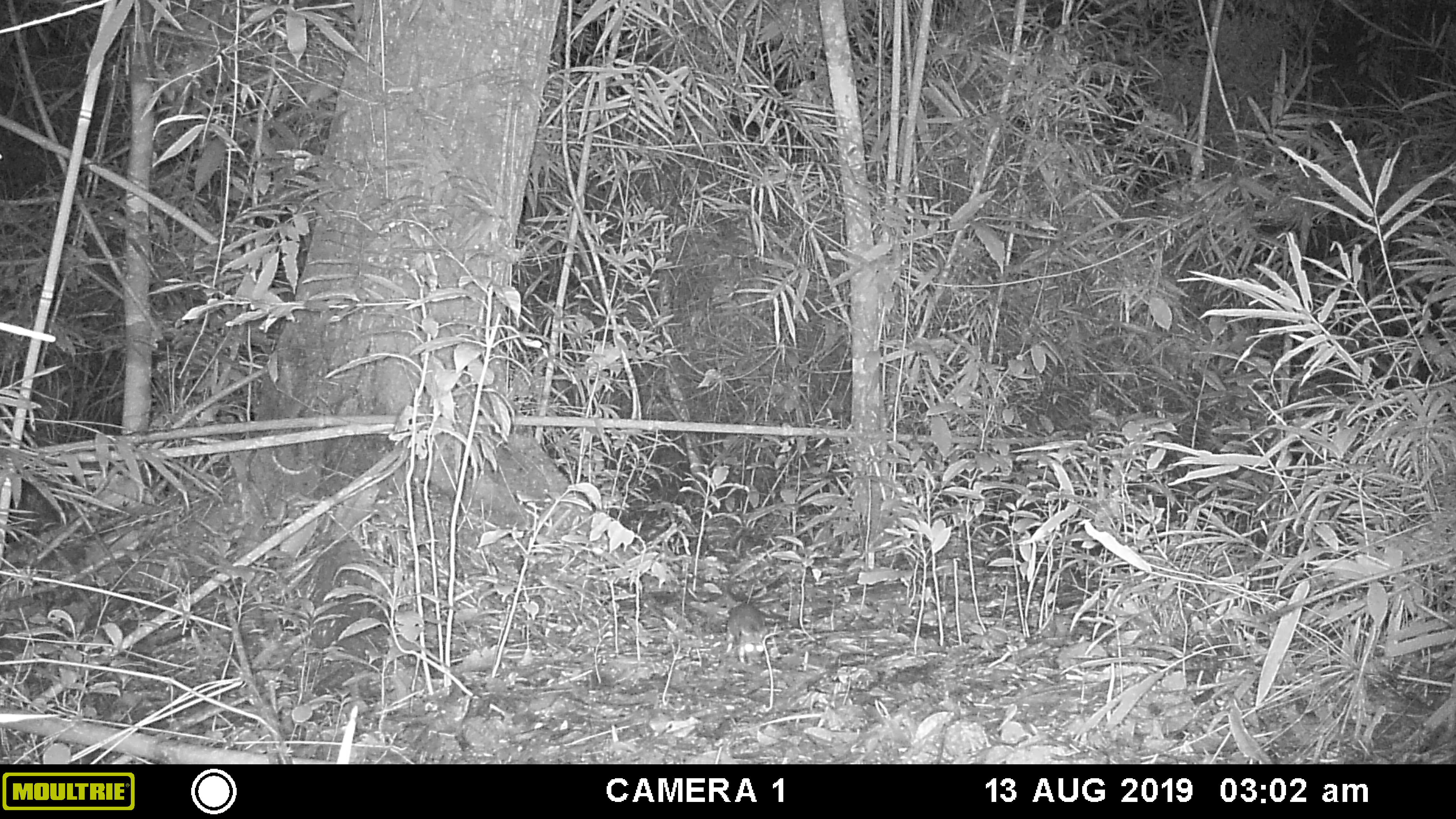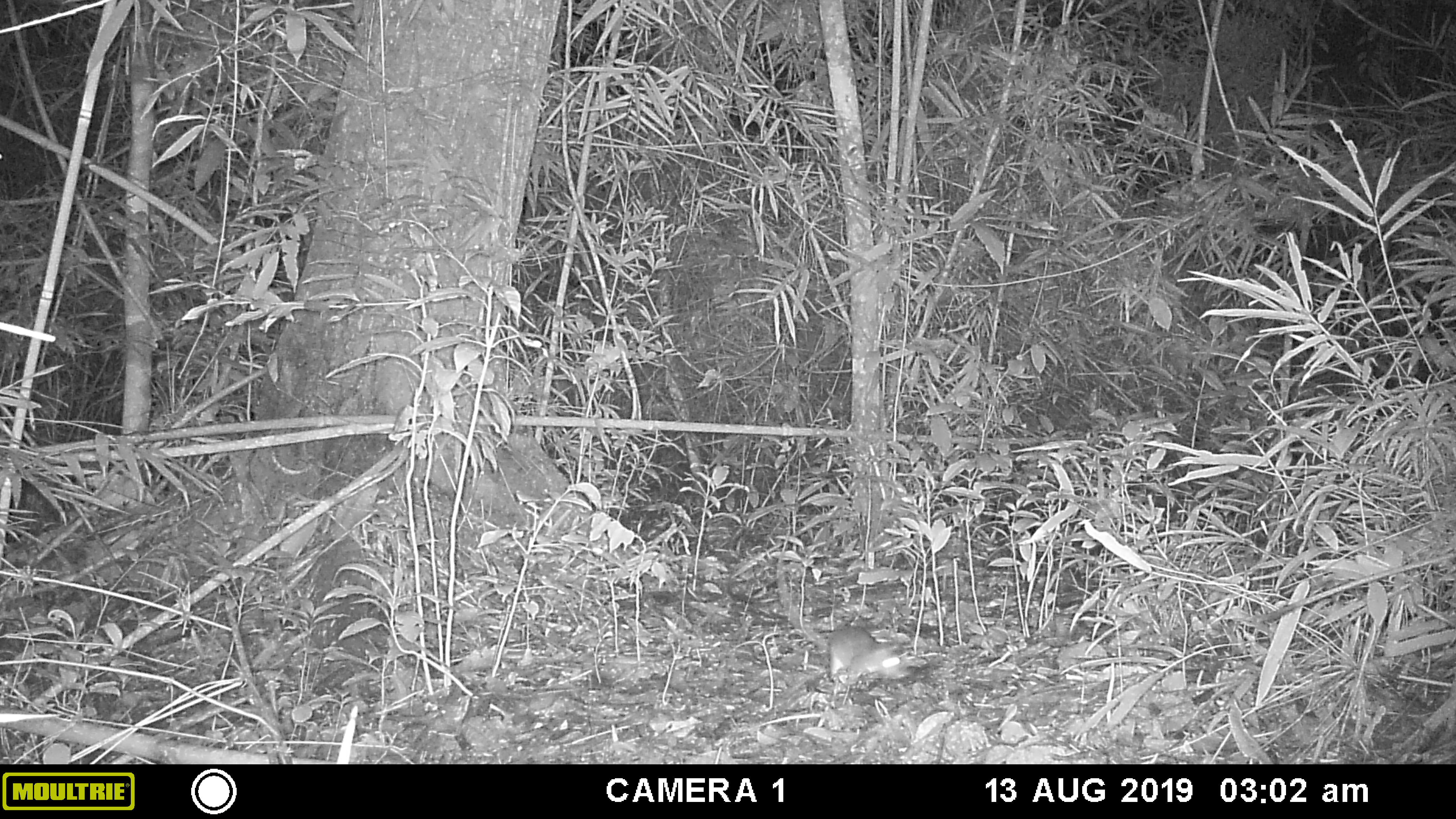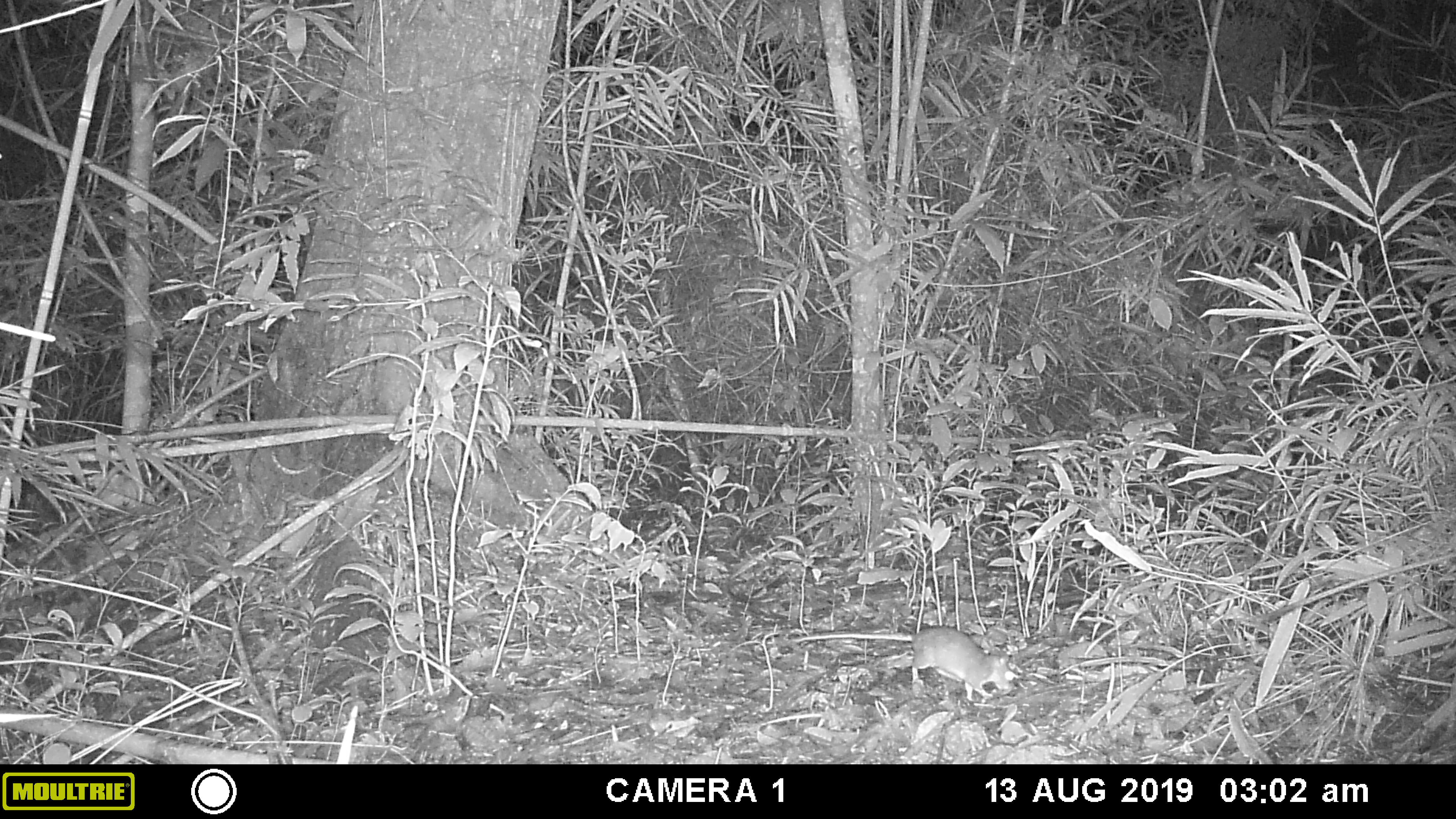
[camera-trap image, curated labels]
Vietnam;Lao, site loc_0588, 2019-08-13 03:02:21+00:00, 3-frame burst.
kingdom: Animalia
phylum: Chordata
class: Mammalia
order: Rodentia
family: Muridae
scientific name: Muridae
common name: old-world mice and rats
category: unidentified murid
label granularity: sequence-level